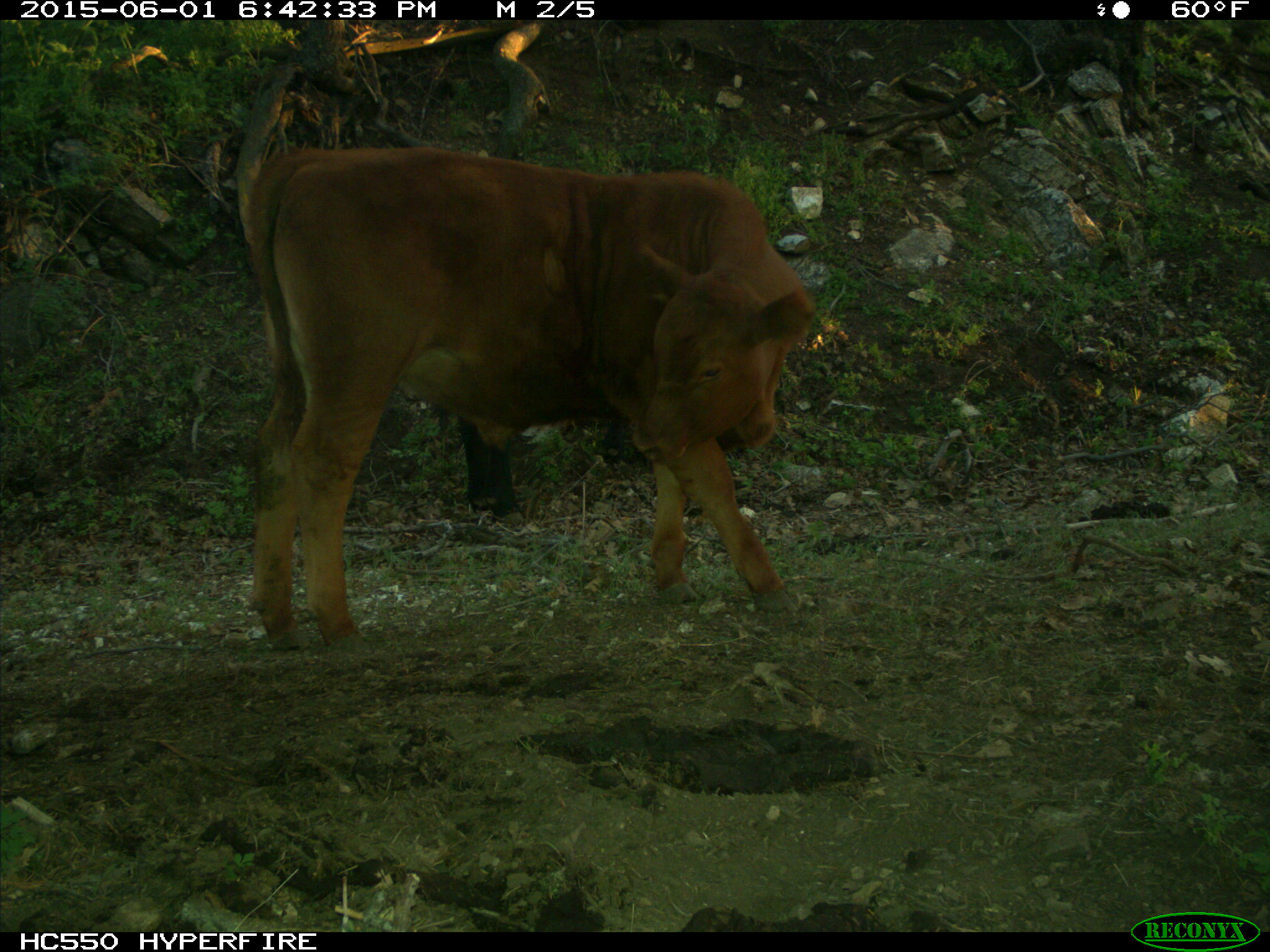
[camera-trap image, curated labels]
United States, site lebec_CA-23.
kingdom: Animalia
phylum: Chordata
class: Mammalia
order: Artiodactyla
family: Bovidae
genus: Bos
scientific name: Bos taurus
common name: domestic cow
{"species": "Bos taurus (domestic cow)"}